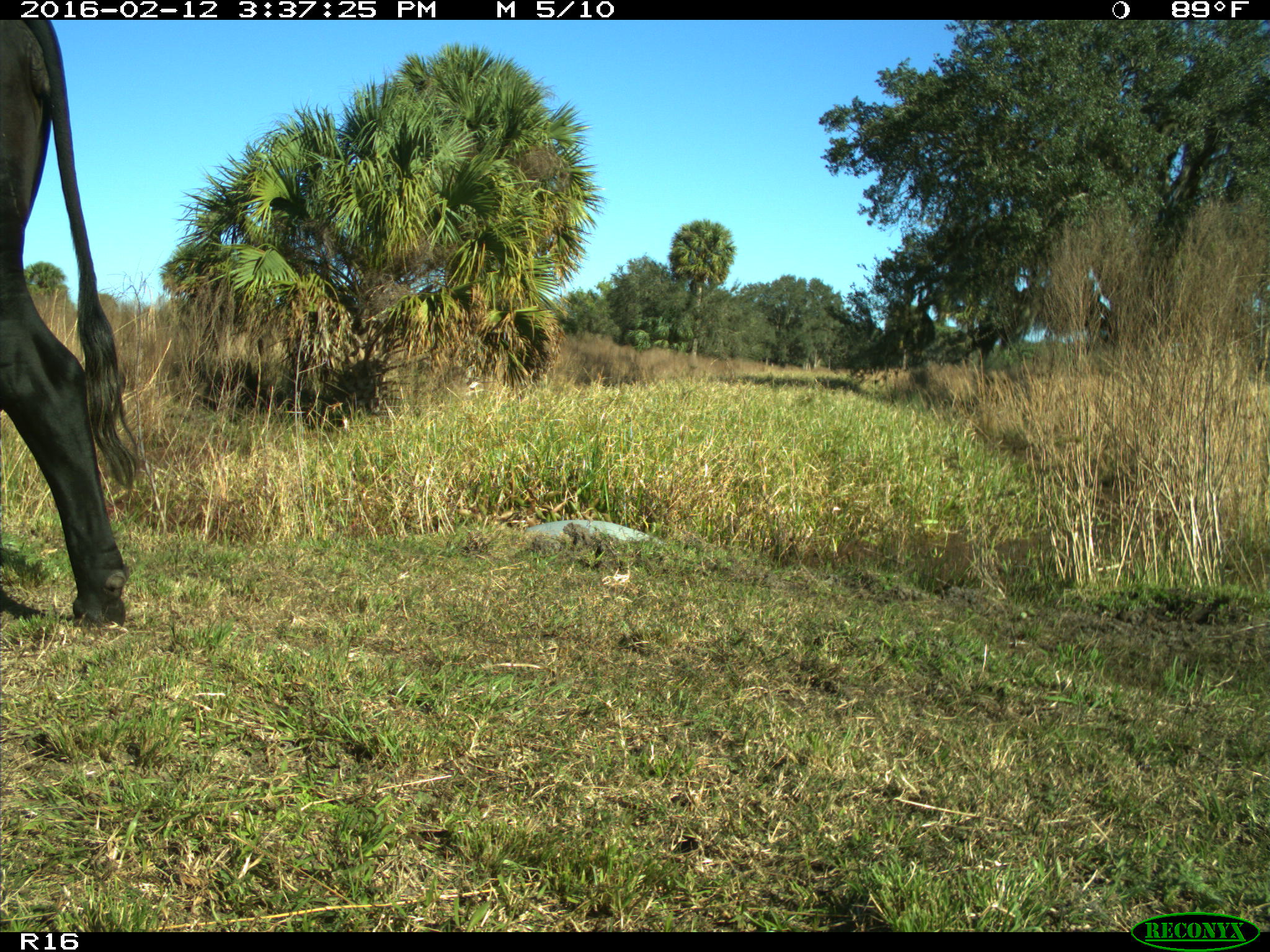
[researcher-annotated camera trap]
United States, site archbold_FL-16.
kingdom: Animalia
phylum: Chordata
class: Mammalia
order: Artiodactyla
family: Bovidae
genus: Bos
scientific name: Bos taurus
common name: domestic cow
Bos taurus (domestic cow).